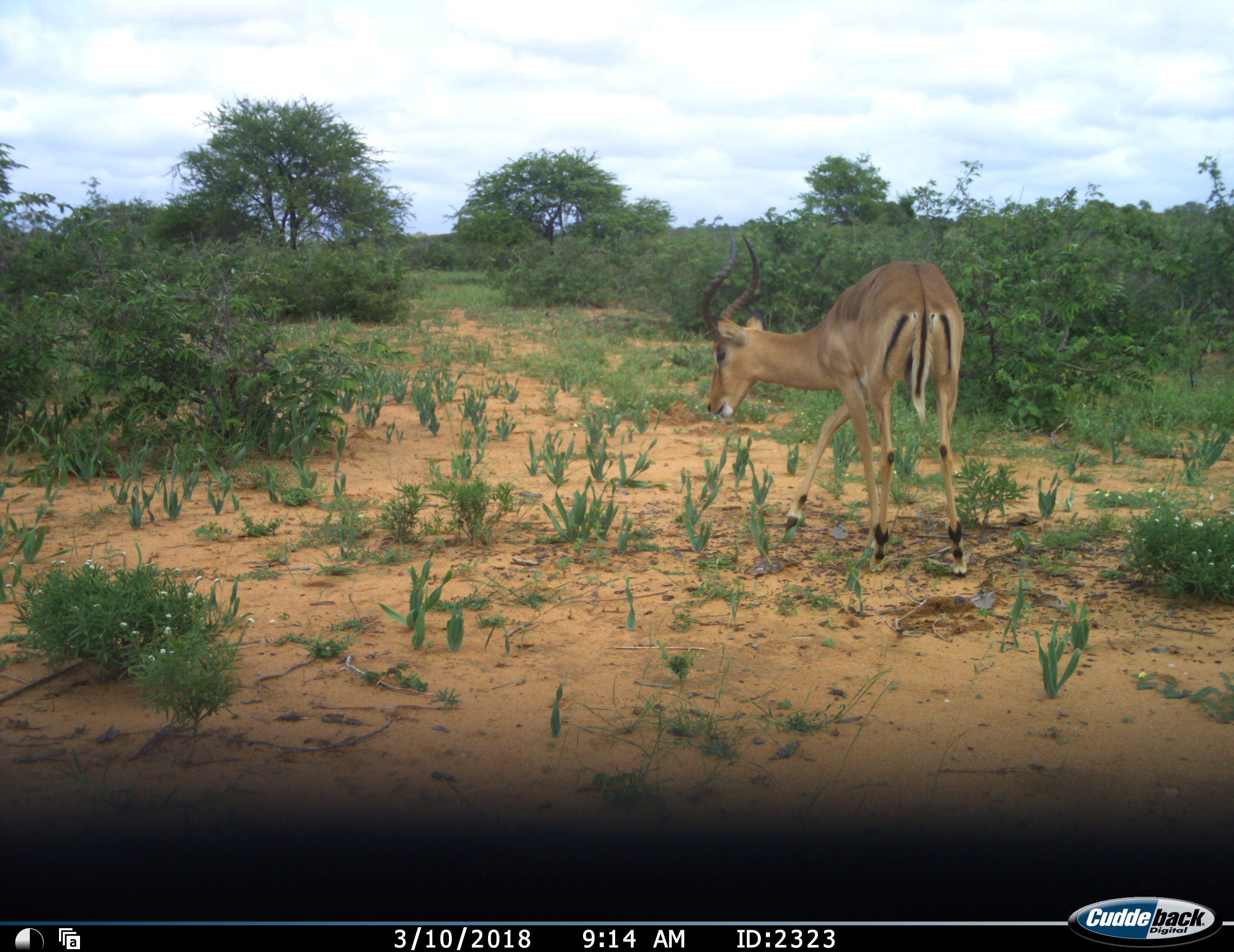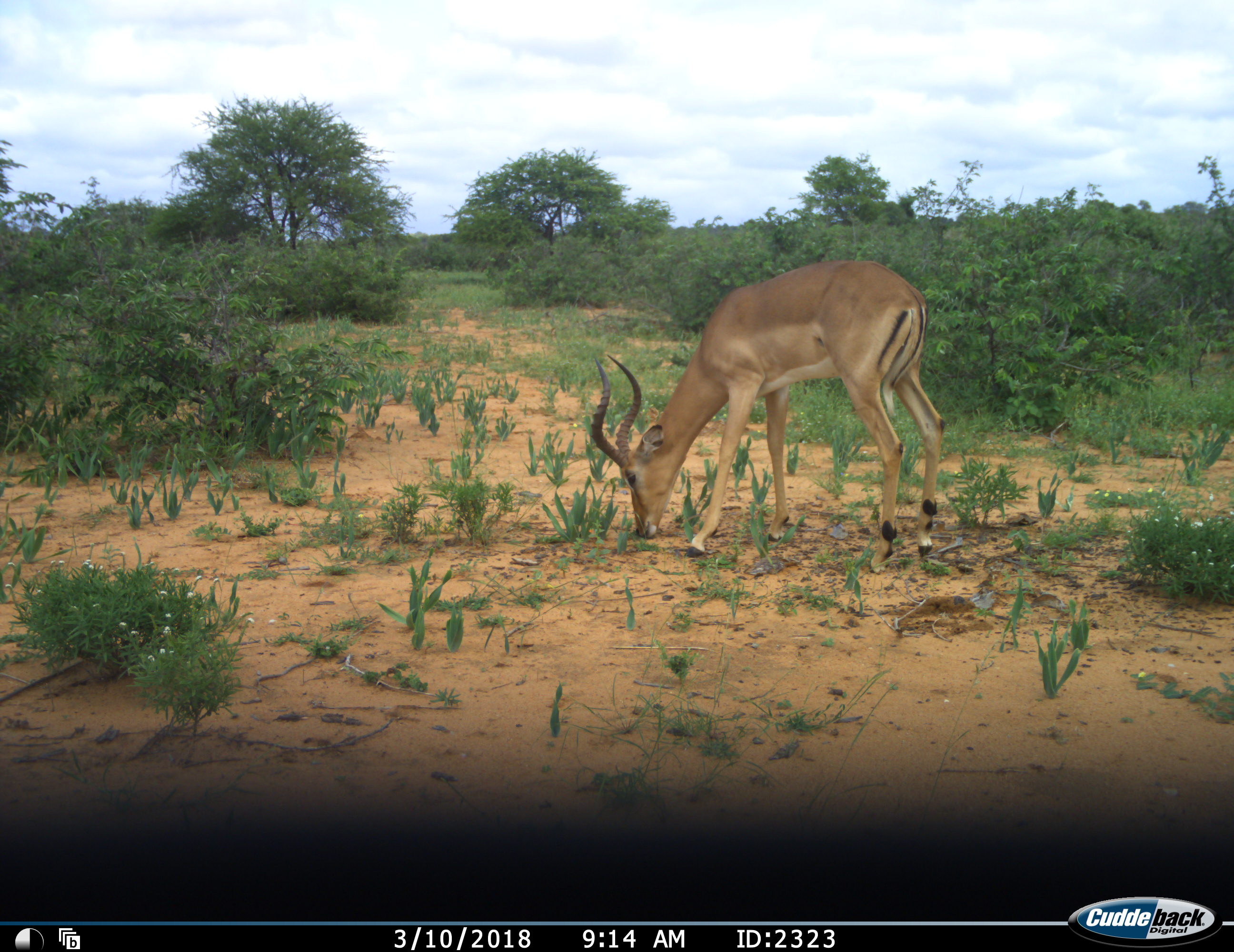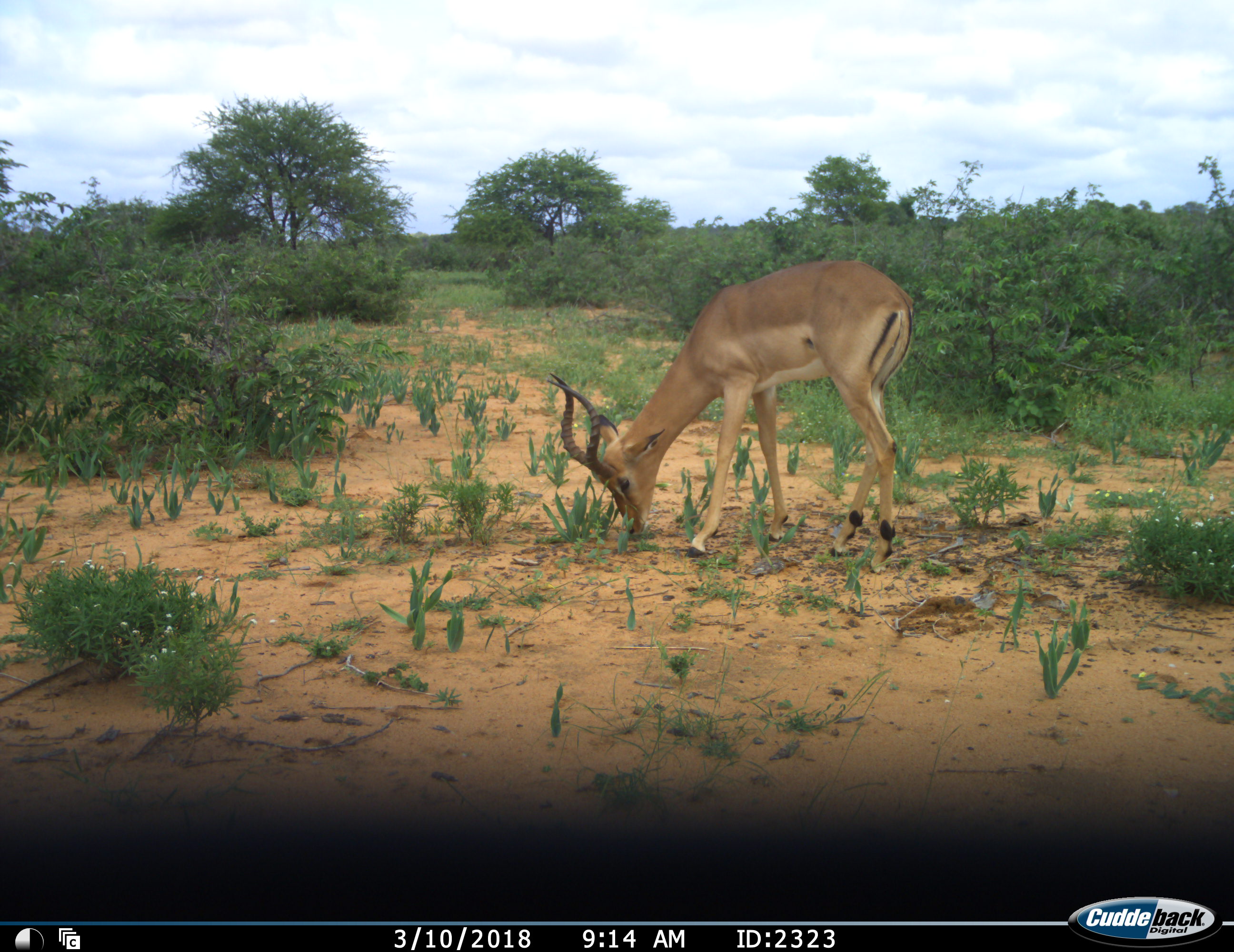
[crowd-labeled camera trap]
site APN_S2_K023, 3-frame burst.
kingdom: Animalia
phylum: Chordata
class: Mammalia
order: Artiodactyla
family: Bovidae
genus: Aepyceros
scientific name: Aepyceros melampus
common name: impala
Impala (Aepyceros melampus), count 1. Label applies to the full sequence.